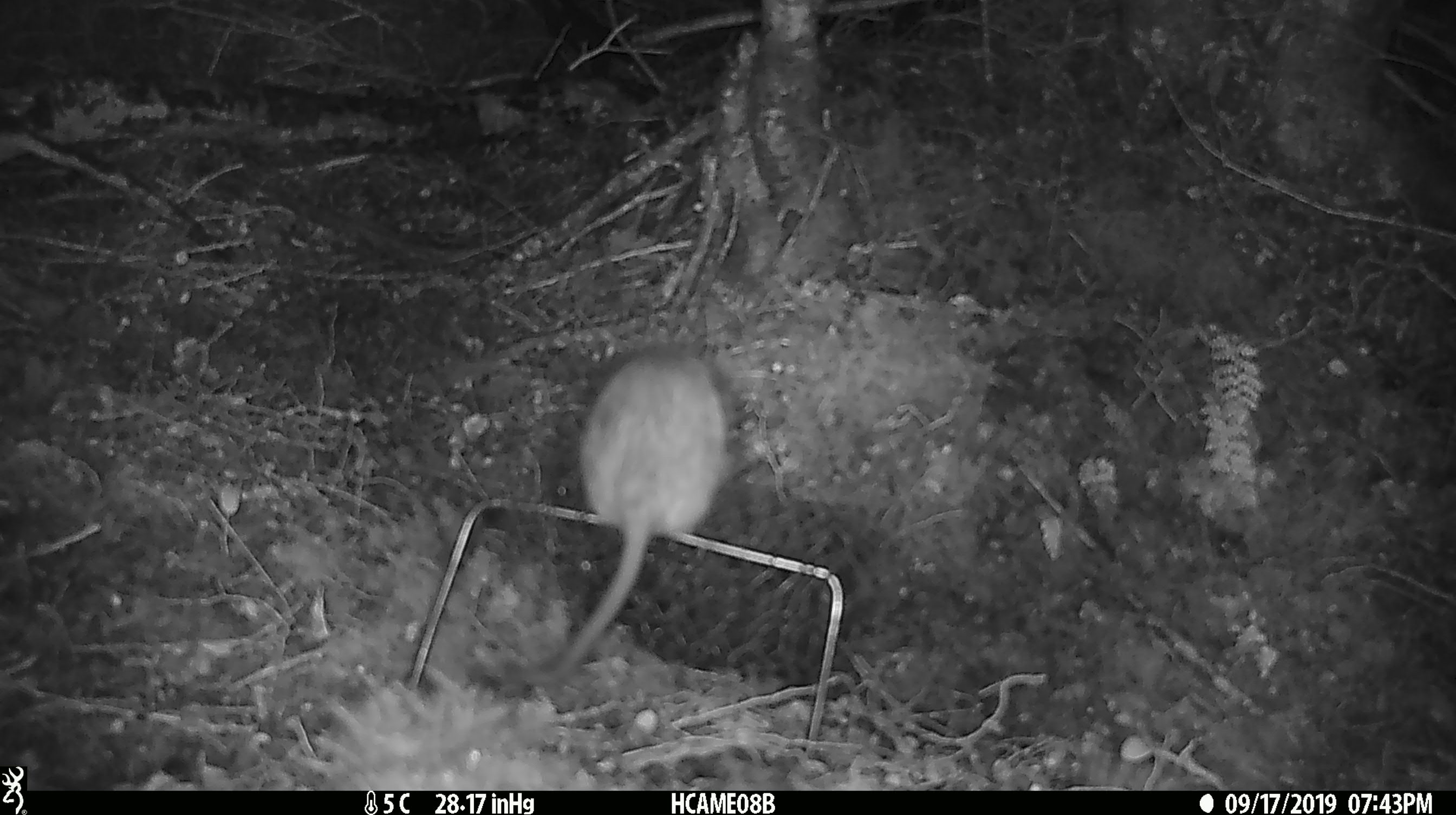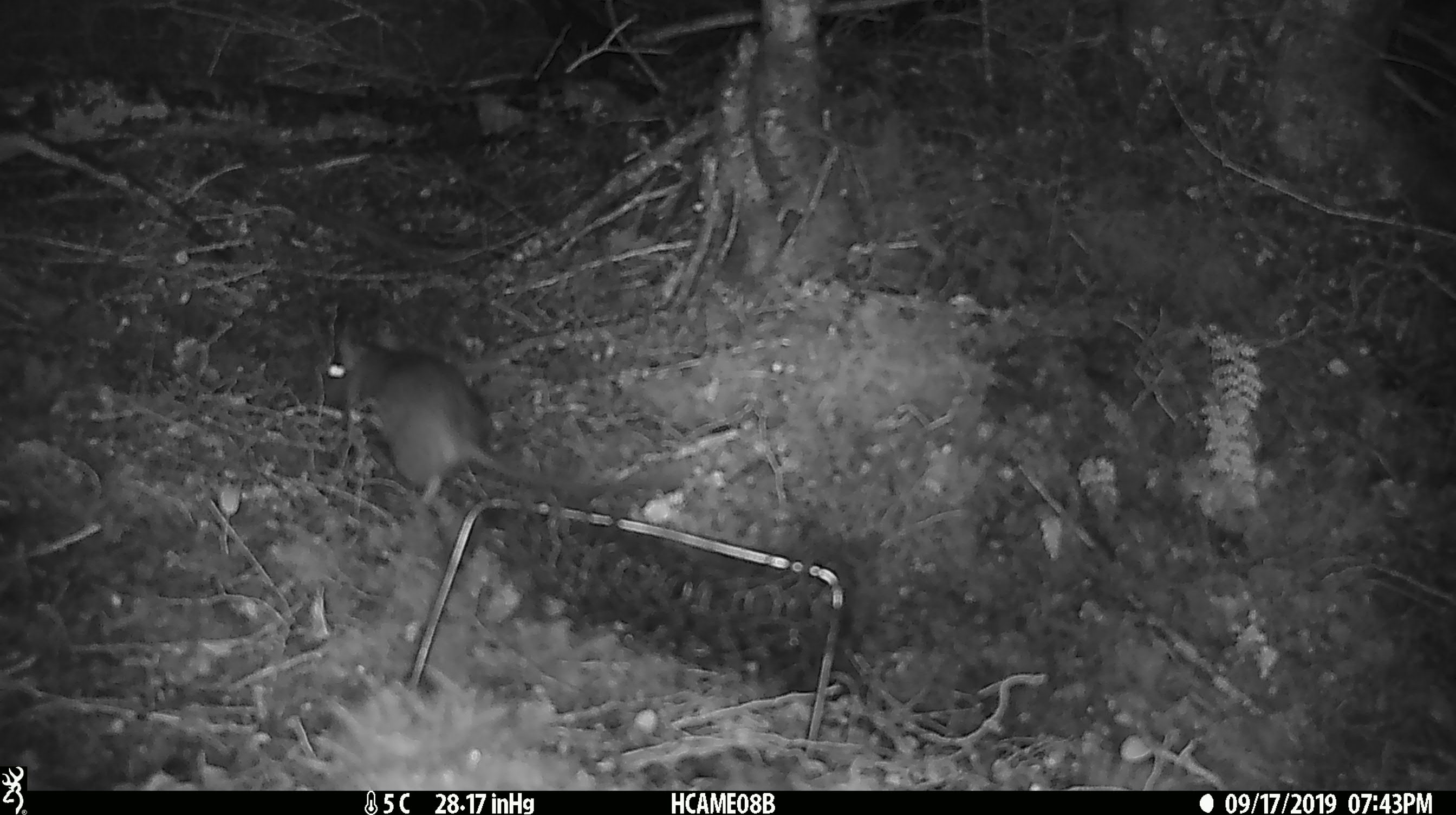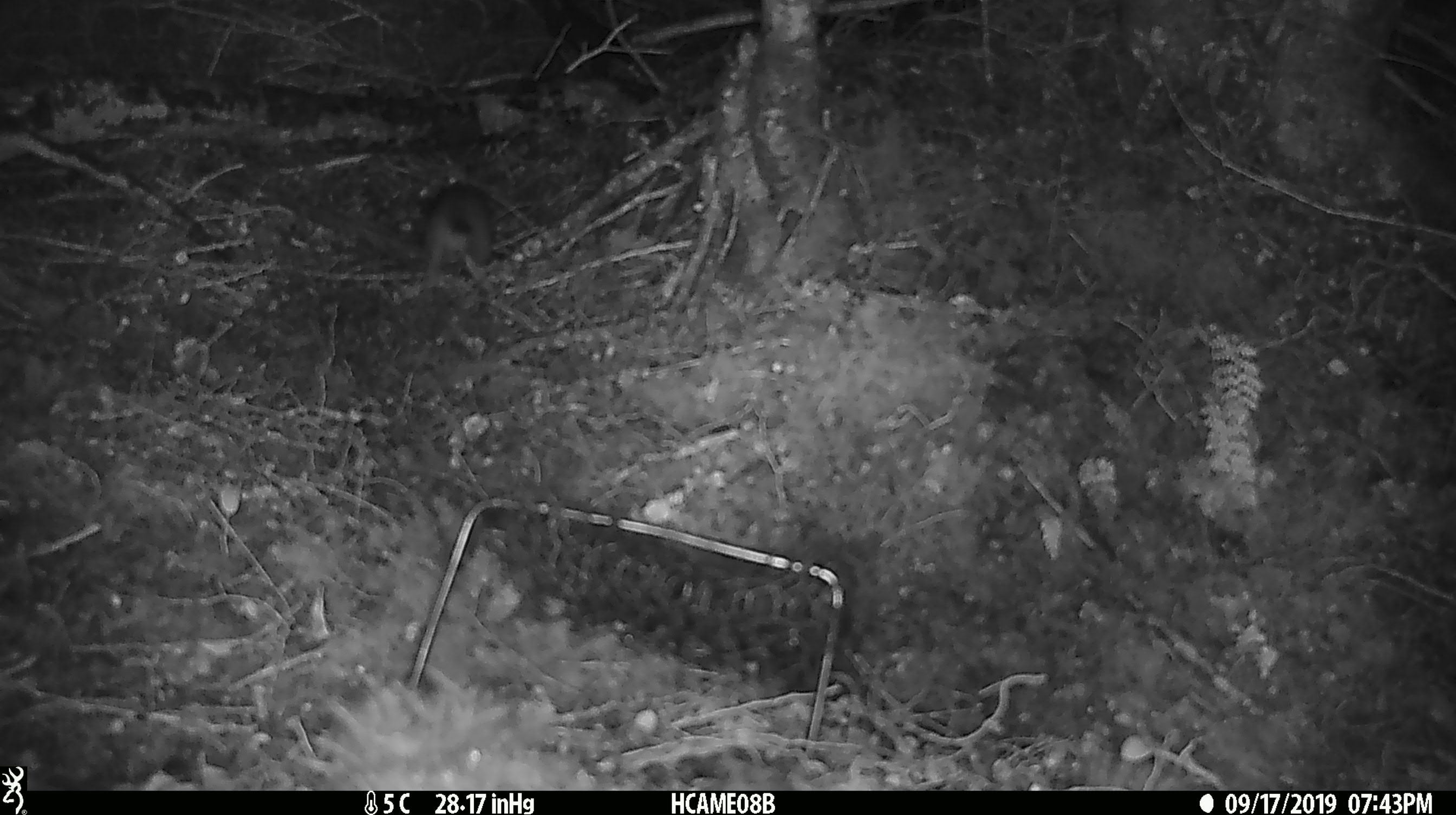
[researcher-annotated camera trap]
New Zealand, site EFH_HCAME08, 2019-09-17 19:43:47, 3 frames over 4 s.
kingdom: Animalia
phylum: Chordata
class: Mammalia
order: Rodentia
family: Muridae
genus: Rattus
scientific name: Rattus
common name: rat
Rat (Rattus).